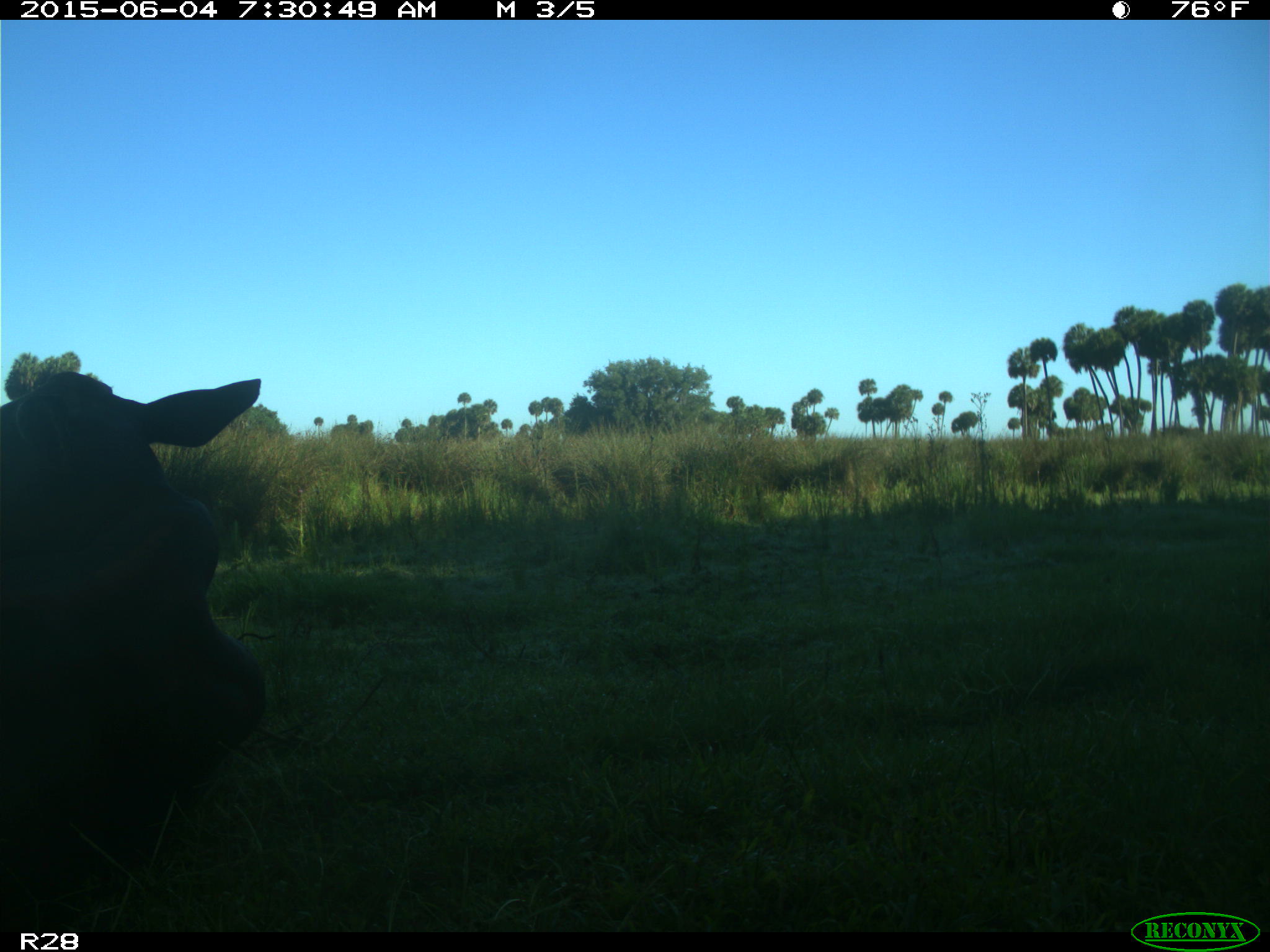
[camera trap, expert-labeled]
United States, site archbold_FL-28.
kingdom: Animalia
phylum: Chordata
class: Mammalia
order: Artiodactyla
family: Bovidae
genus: Bos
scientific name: Bos taurus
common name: domestic cow